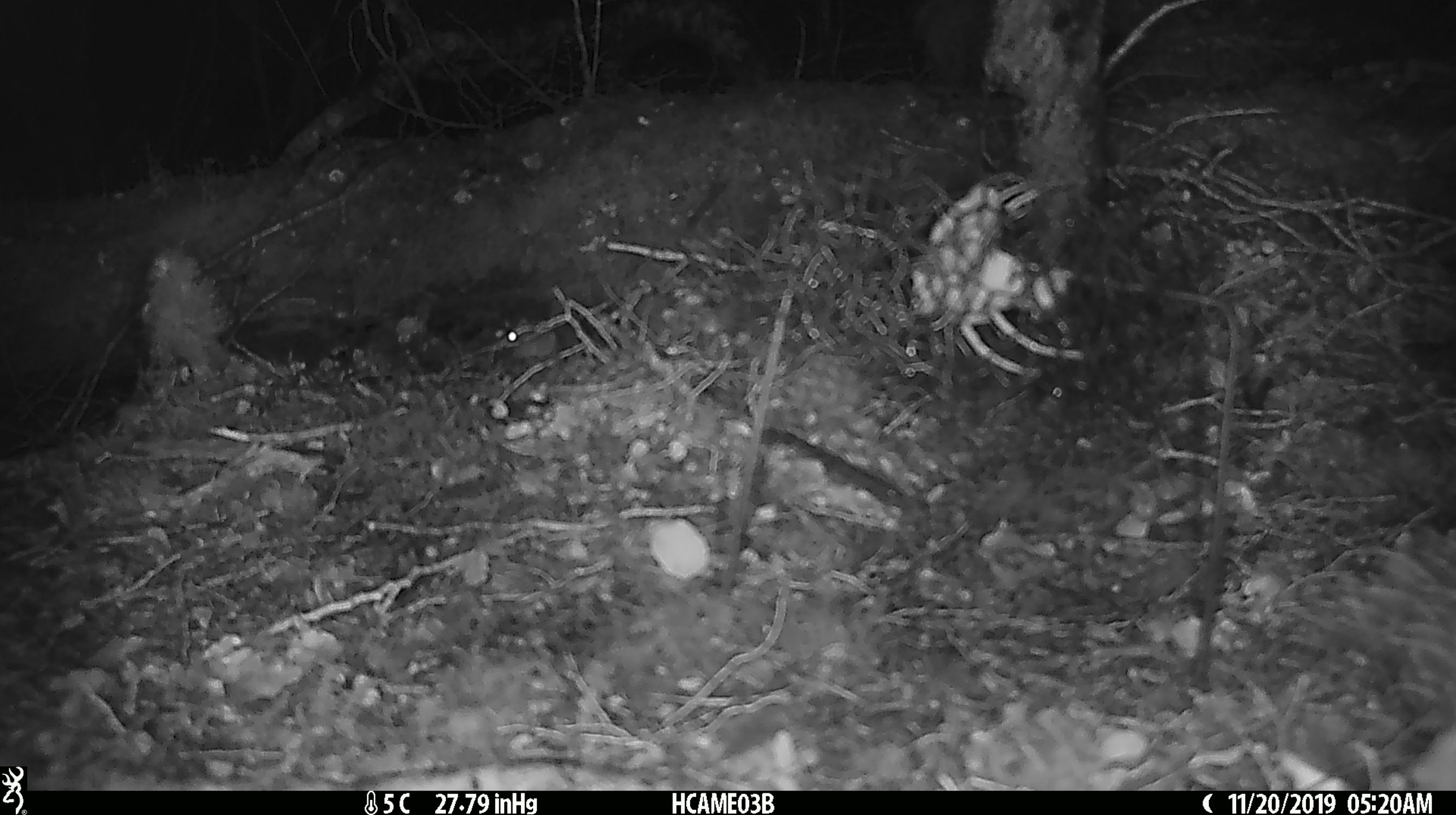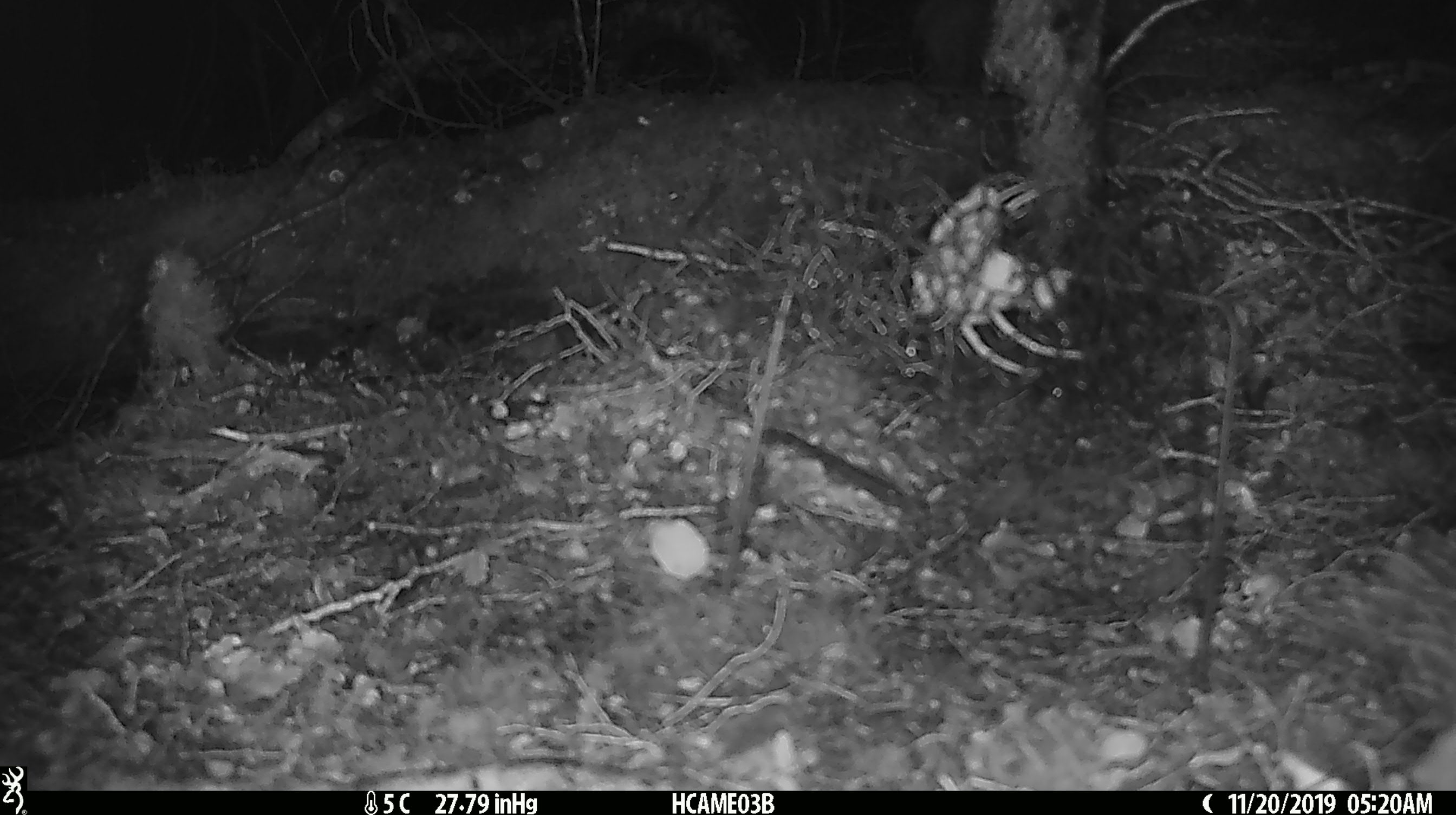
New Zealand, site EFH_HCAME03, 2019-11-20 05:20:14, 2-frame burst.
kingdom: Animalia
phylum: Chordata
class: Mammalia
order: Rodentia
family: Muridae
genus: Mus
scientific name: Mus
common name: mouse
Mouse (Mus).